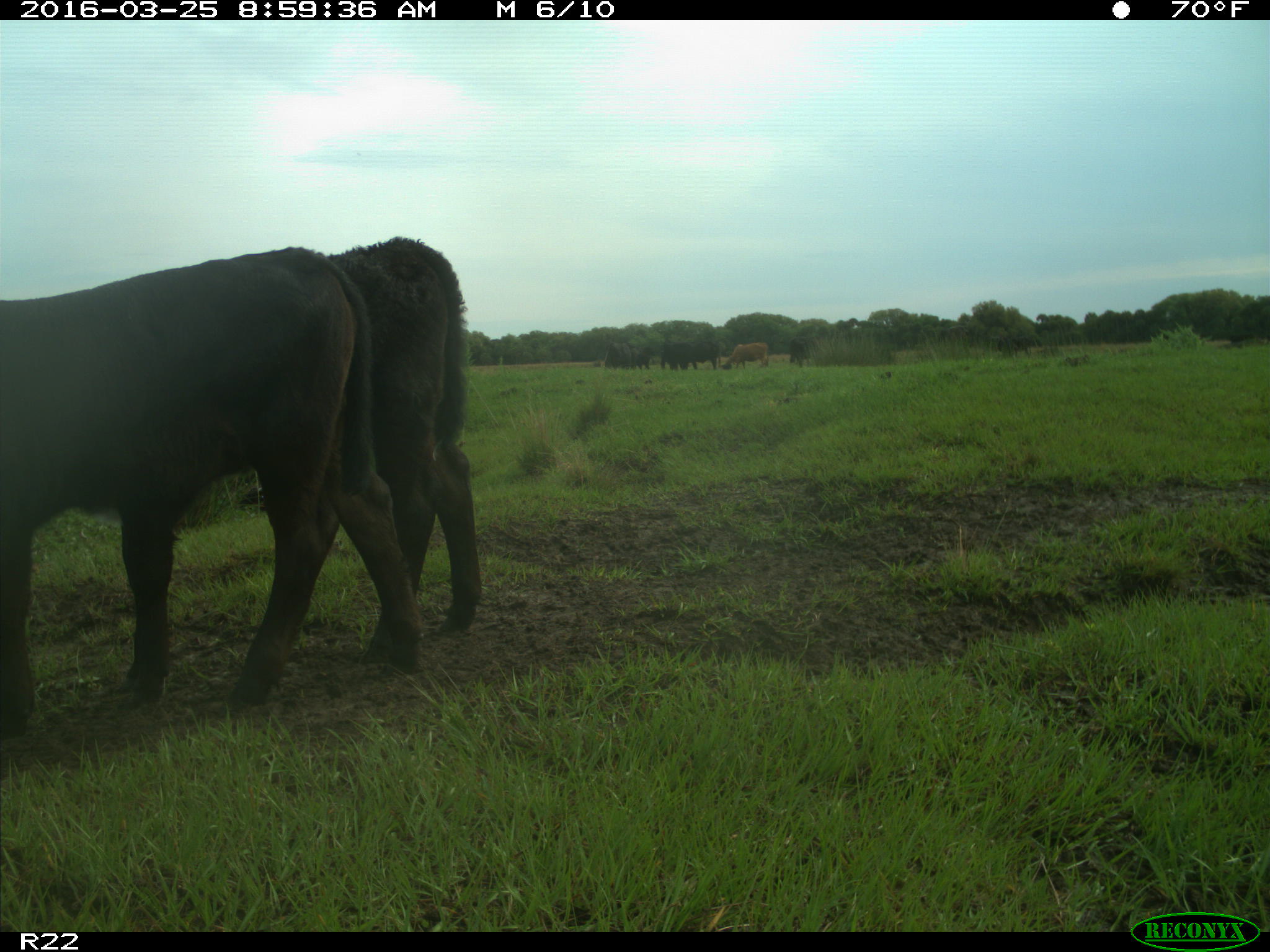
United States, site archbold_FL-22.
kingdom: Animalia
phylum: Chordata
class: Mammalia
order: Artiodactyla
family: Bovidae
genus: Bos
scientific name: Bos taurus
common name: domestic cow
Bos taurus (domestic cow).